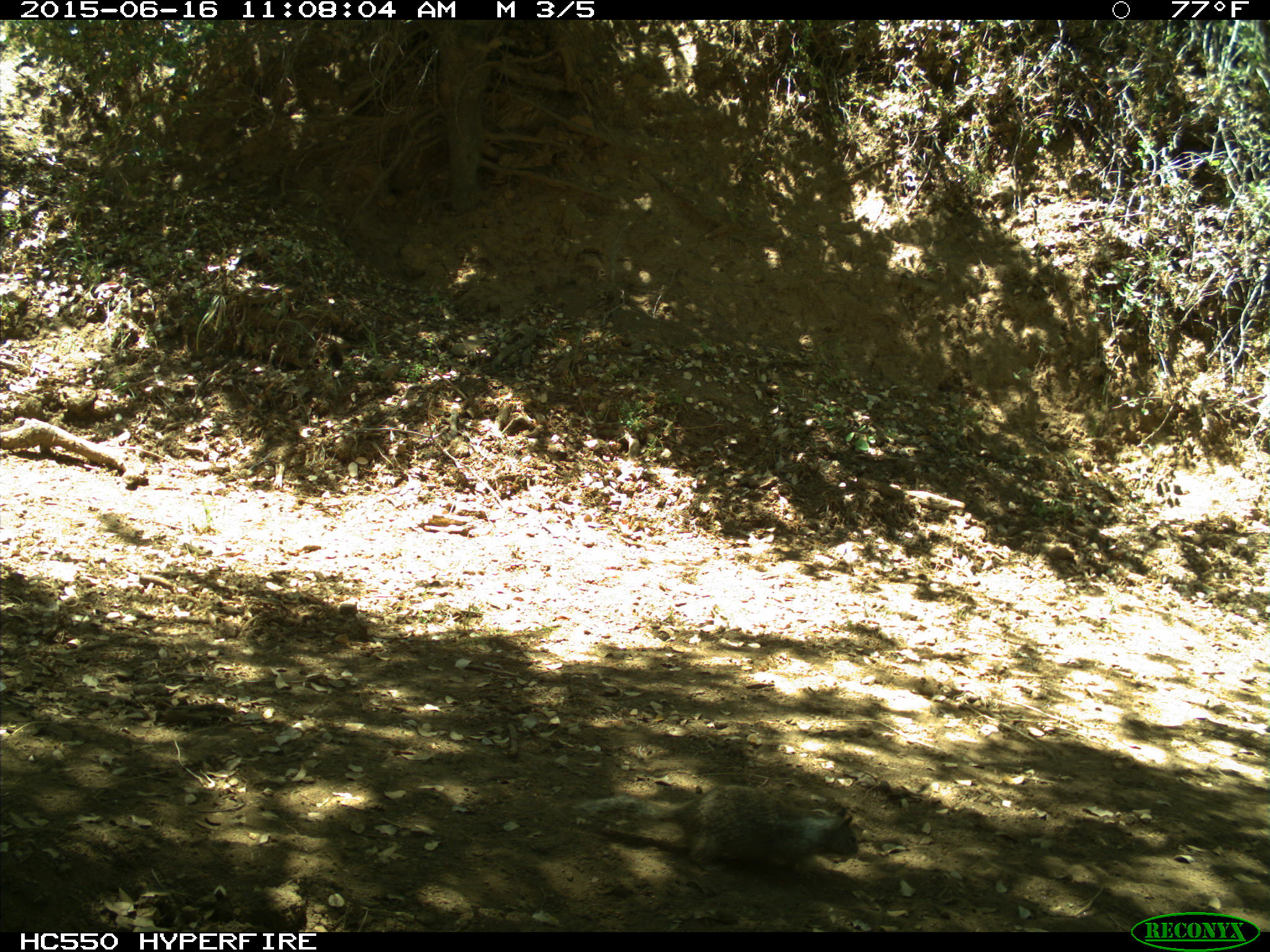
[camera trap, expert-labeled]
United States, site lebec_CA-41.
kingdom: Animalia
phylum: Chordata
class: Mammalia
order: Rodentia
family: Sciuridae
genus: Otospermophilus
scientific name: Otospermophilus beecheyi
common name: california ground squirrel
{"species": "Otospermophilus beecheyi (california ground squirrel)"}